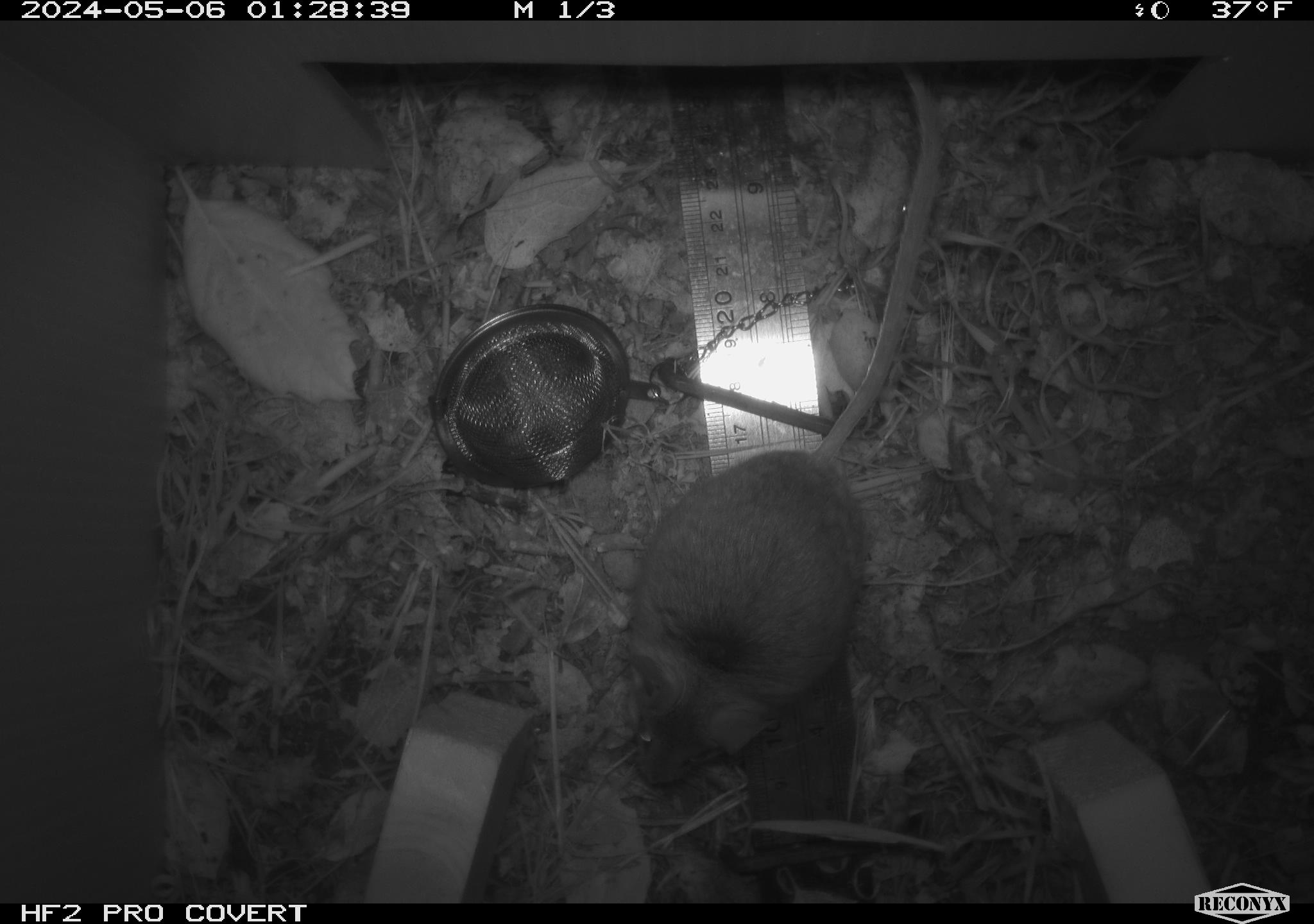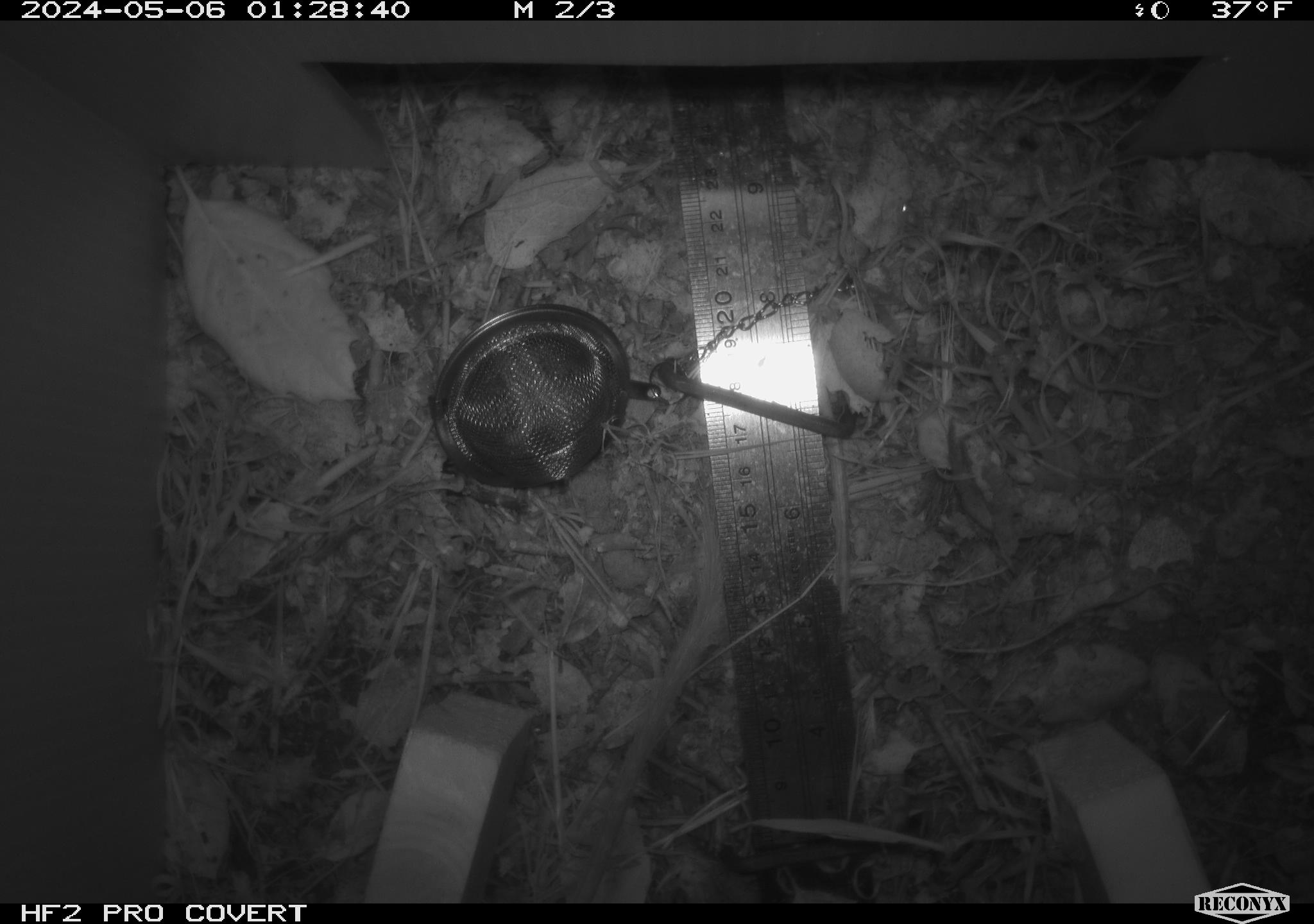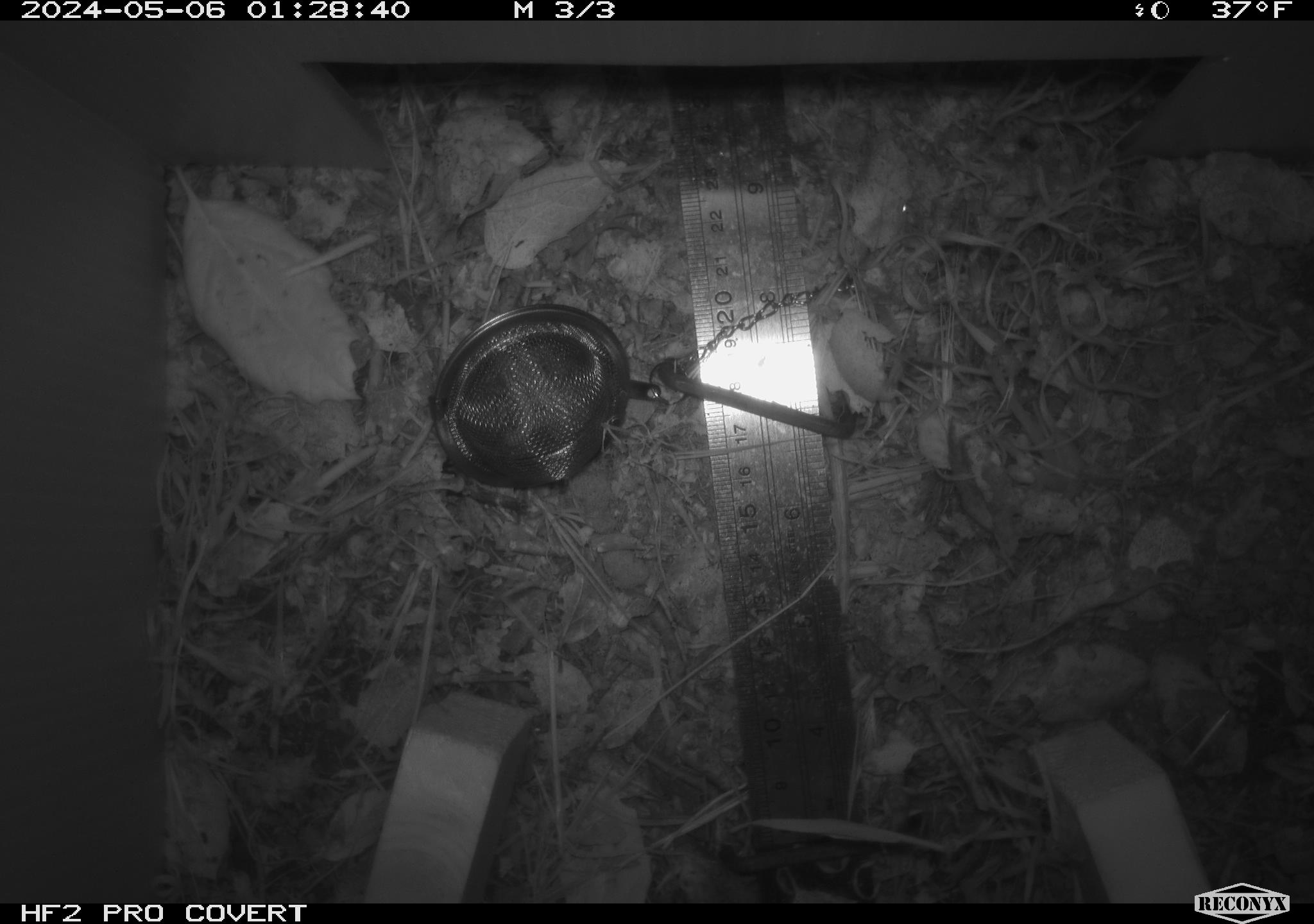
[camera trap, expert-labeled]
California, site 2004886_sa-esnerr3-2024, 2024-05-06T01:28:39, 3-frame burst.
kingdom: Animalia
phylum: Chordata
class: Mammalia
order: Rodentia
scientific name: Rodentia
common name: rodent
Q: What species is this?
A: Rodent (Rodentia).